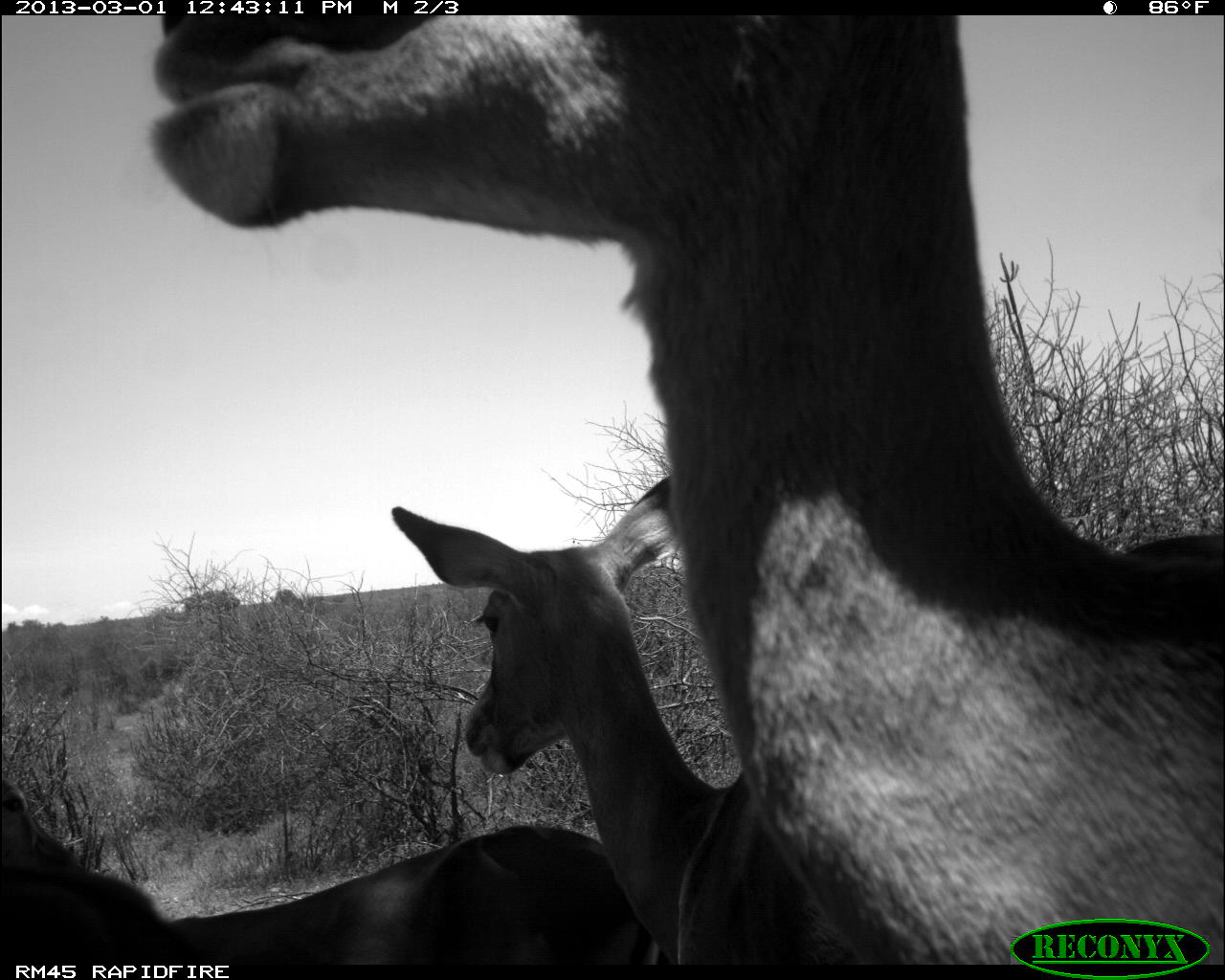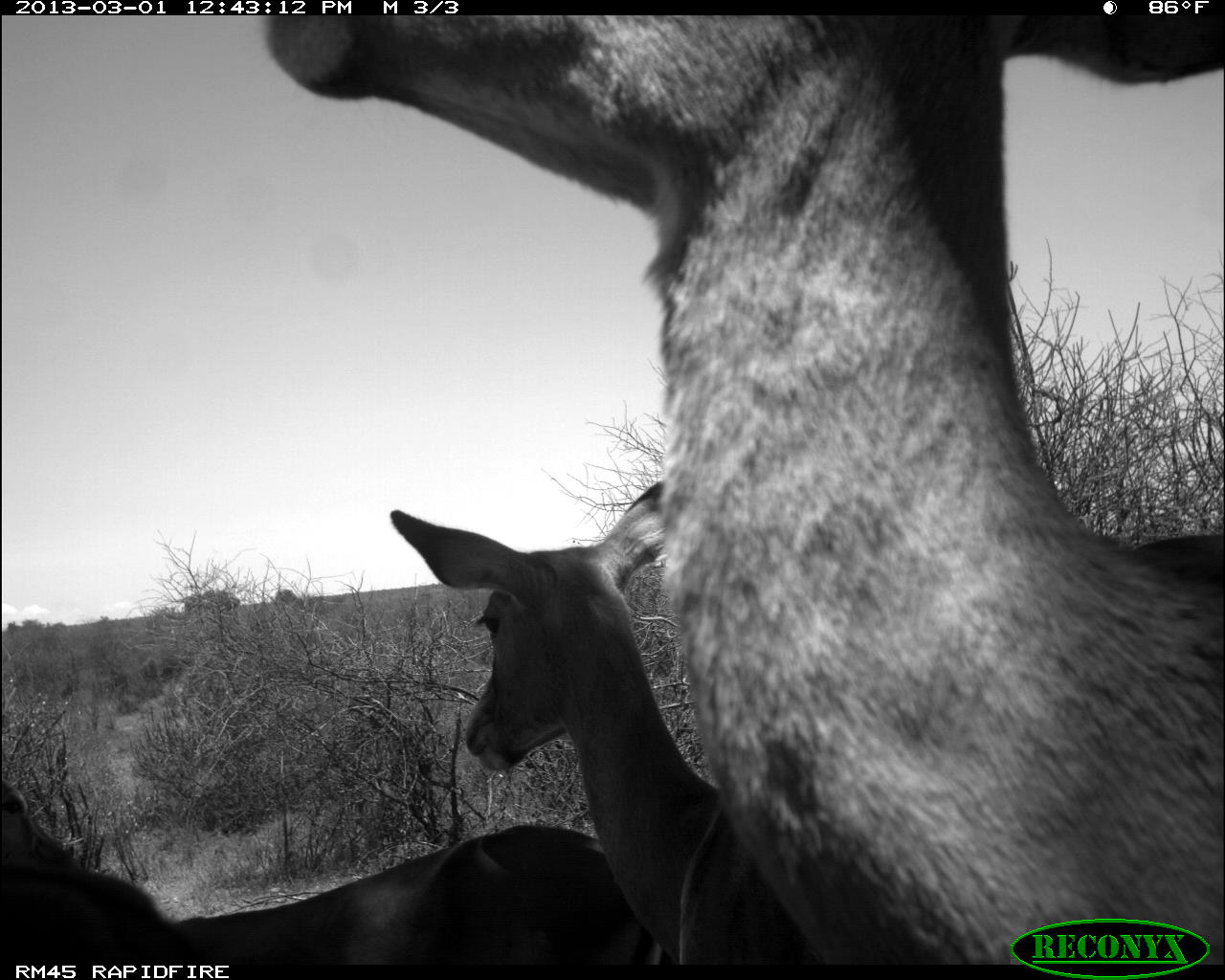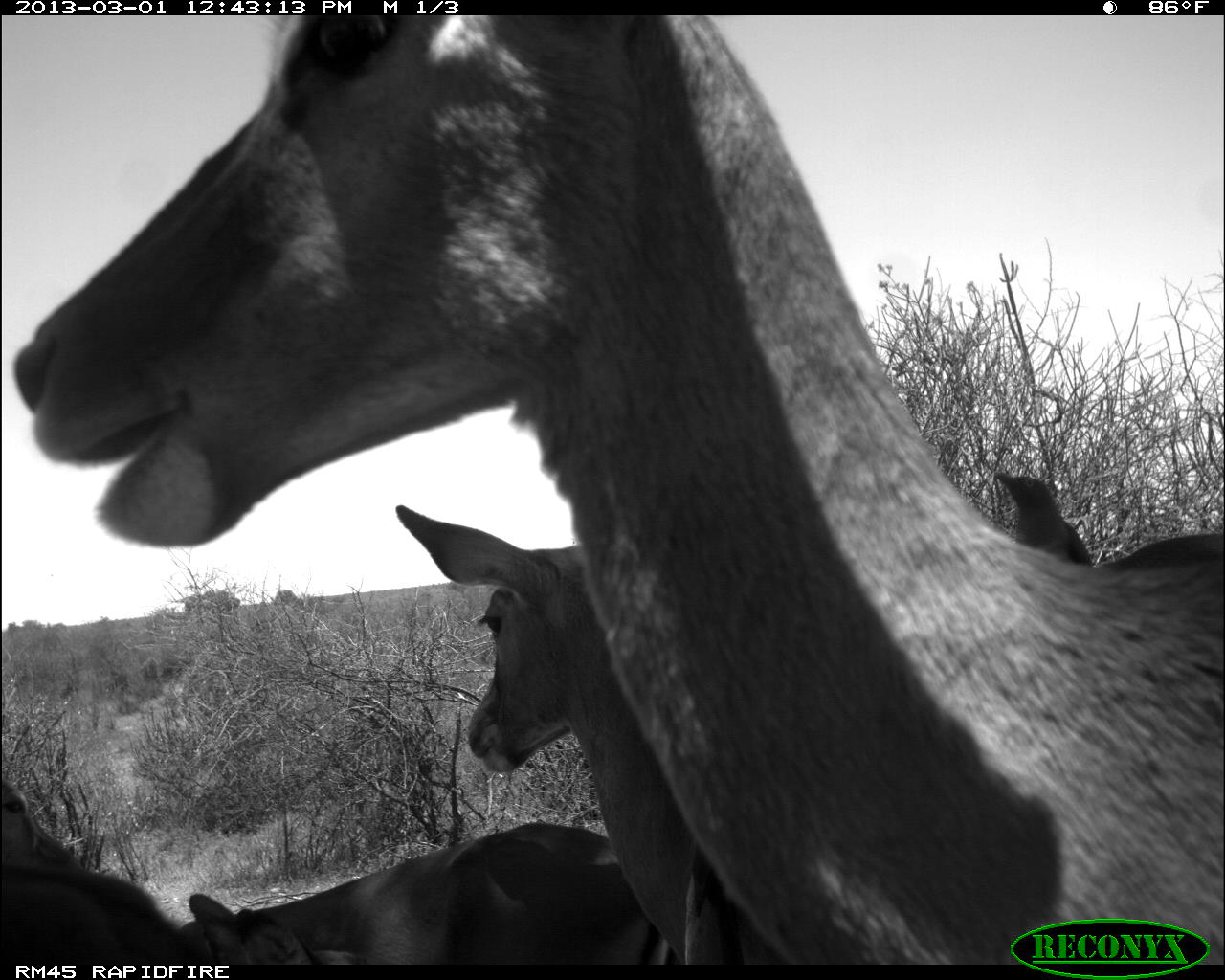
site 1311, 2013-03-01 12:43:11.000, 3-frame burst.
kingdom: Animalia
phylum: Chordata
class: Mammalia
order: Artiodactyla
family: Bovidae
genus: Aepyceros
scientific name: Aepyceros melampus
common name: impala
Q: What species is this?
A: Aepyceros melampus (impala).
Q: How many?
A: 4.